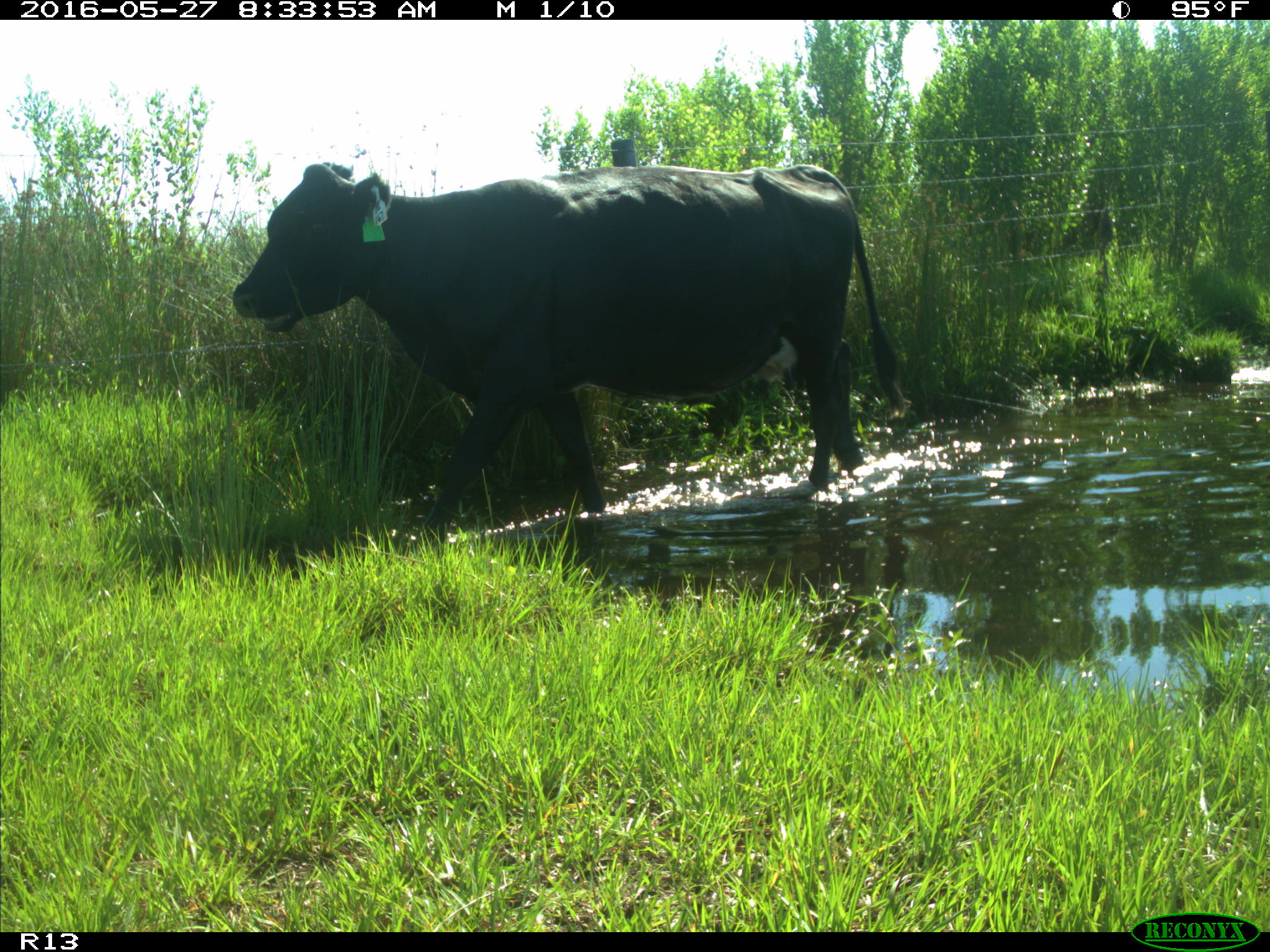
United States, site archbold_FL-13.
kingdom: Animalia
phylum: Chordata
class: Mammalia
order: Artiodactyla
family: Bovidae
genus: Bos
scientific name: Bos taurus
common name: domestic cow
Bos taurus (domestic cow).